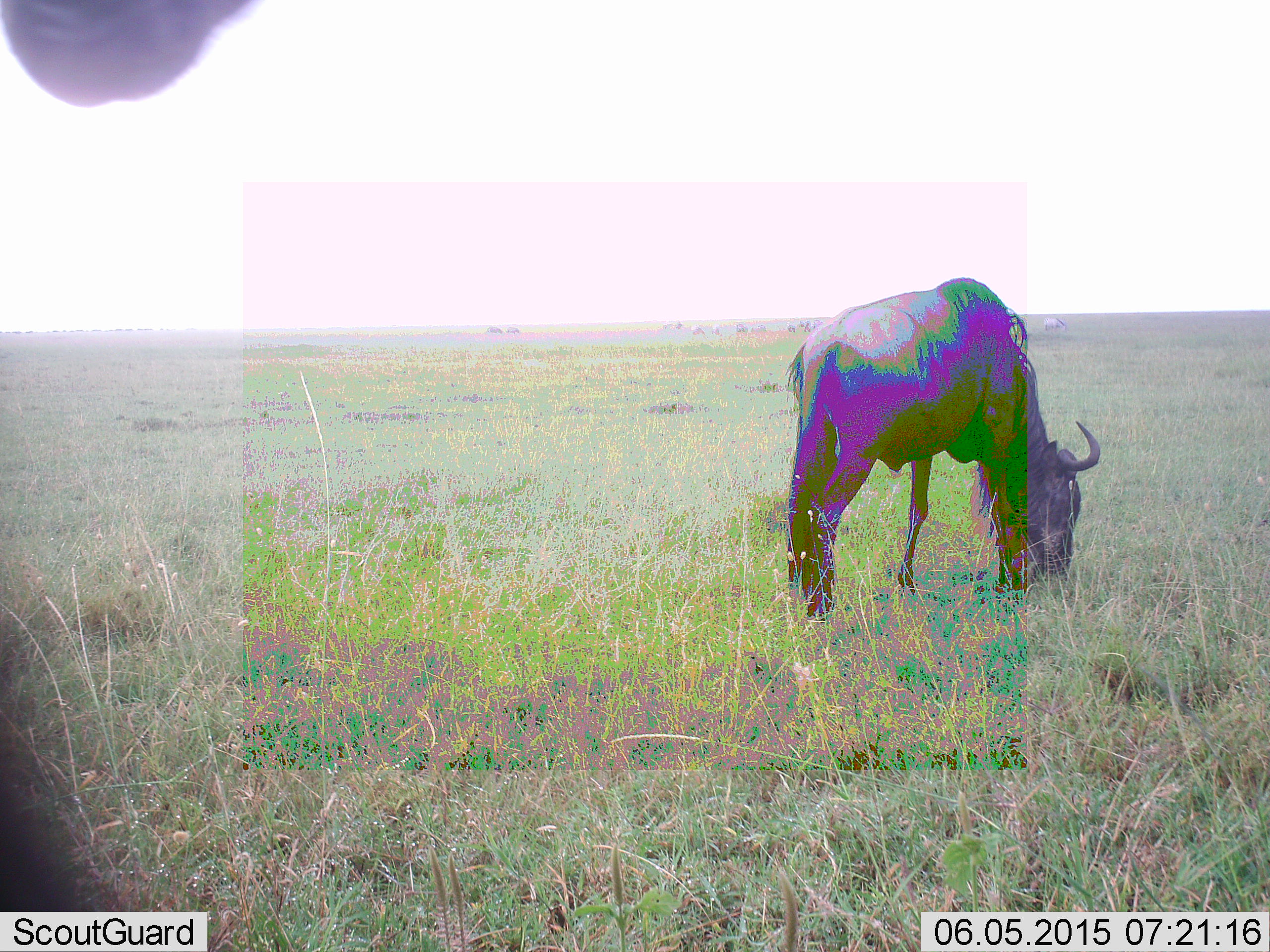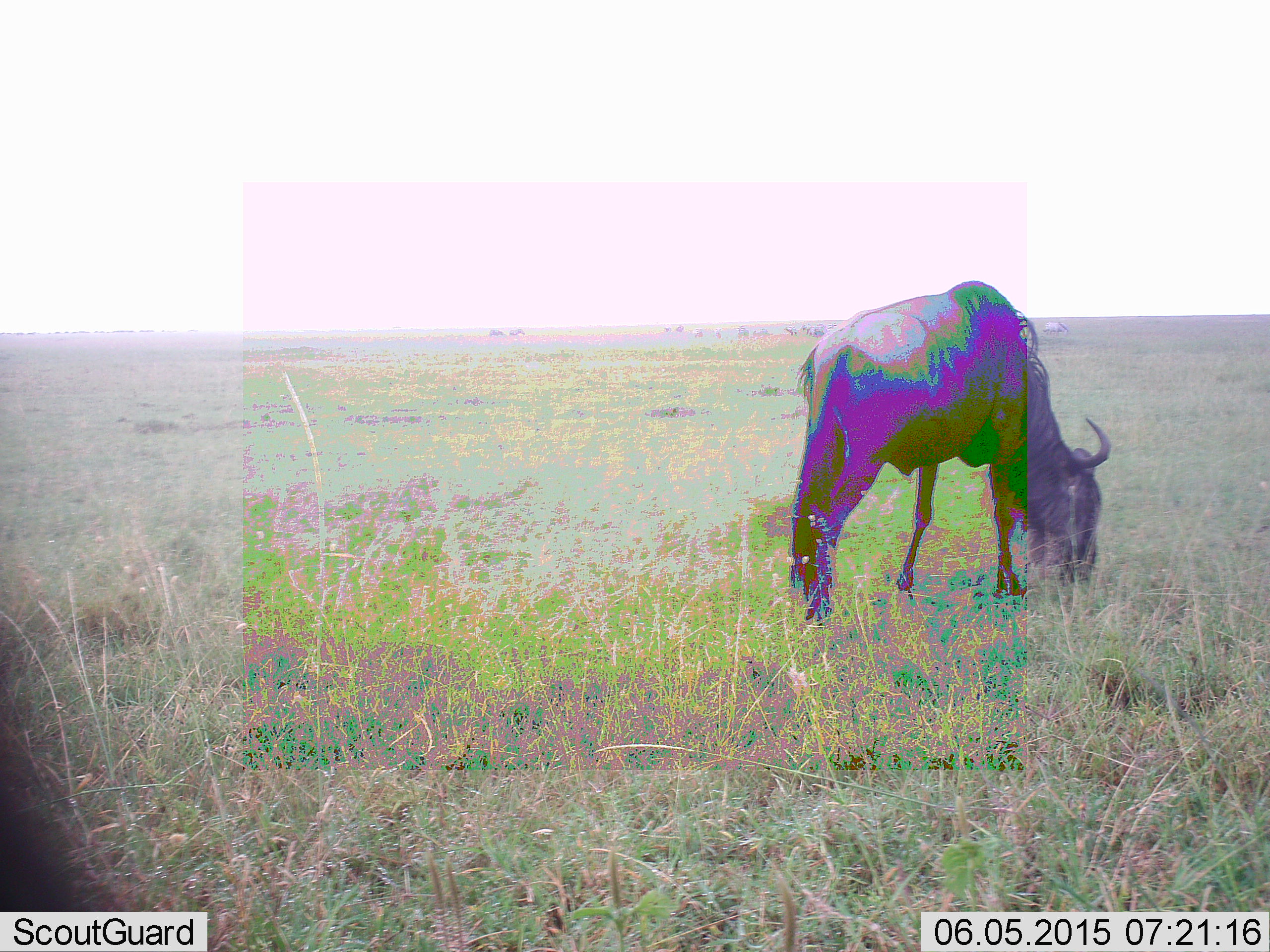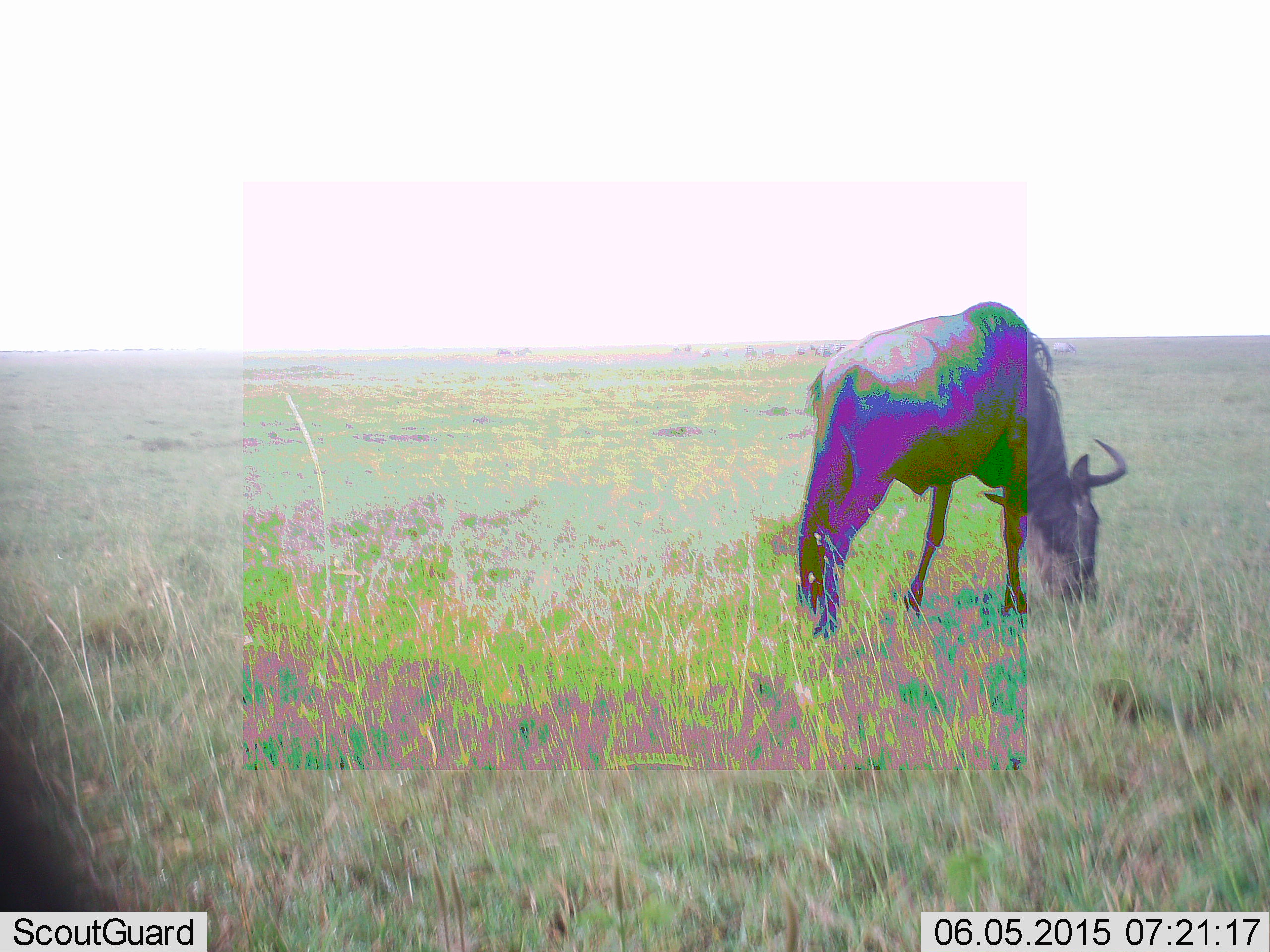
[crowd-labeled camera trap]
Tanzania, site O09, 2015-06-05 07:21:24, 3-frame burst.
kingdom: Animalia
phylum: Chordata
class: Mammalia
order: Artiodactyla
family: Bovidae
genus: Connochaetes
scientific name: Connochaetes taurinus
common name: blue wildebeest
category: wildebeest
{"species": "wildebeest (blue wildebeest) (Connochaetes taurinus)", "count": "1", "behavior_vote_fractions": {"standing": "33%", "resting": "0%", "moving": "8%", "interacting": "0%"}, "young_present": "0%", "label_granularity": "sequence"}